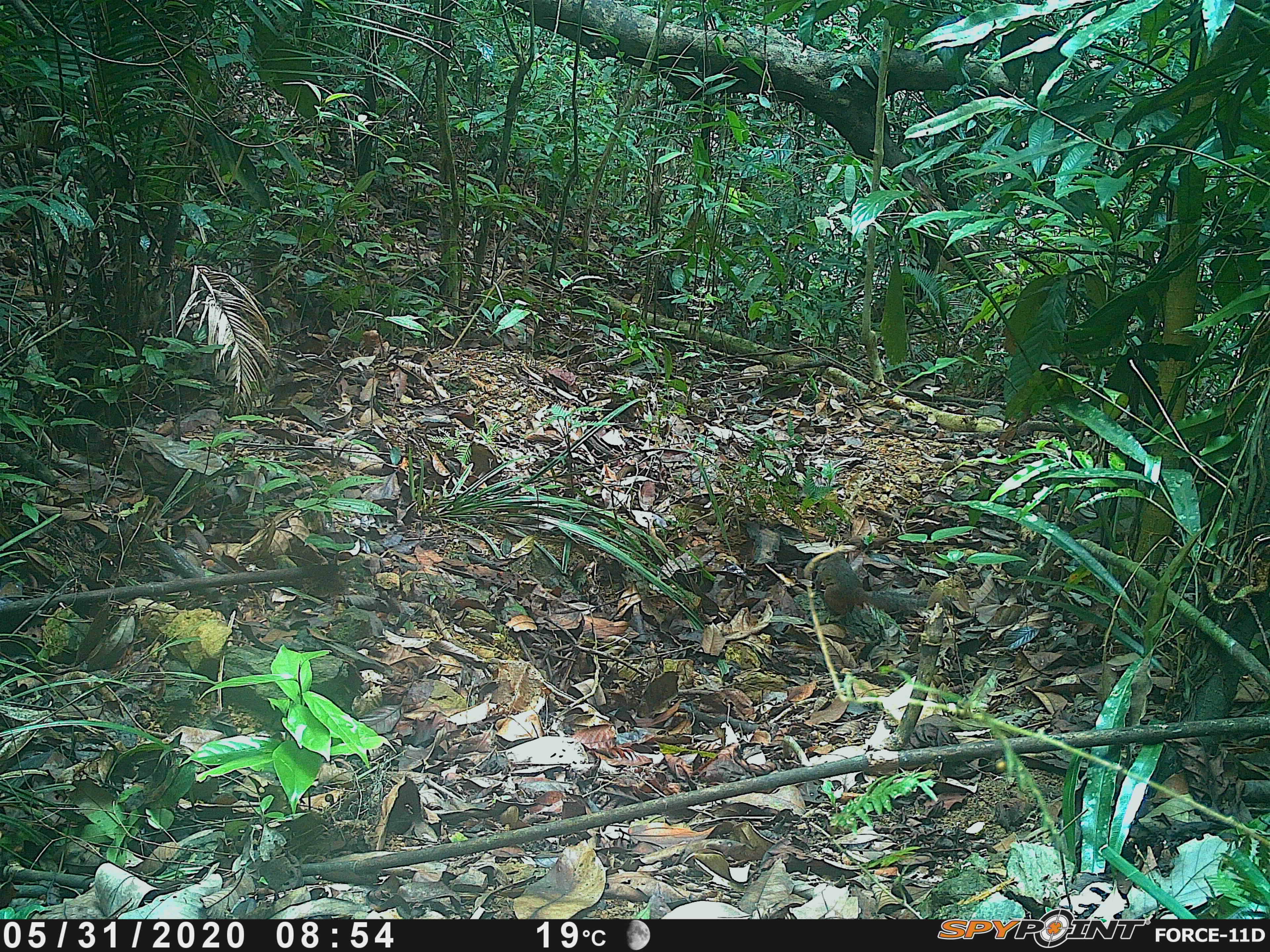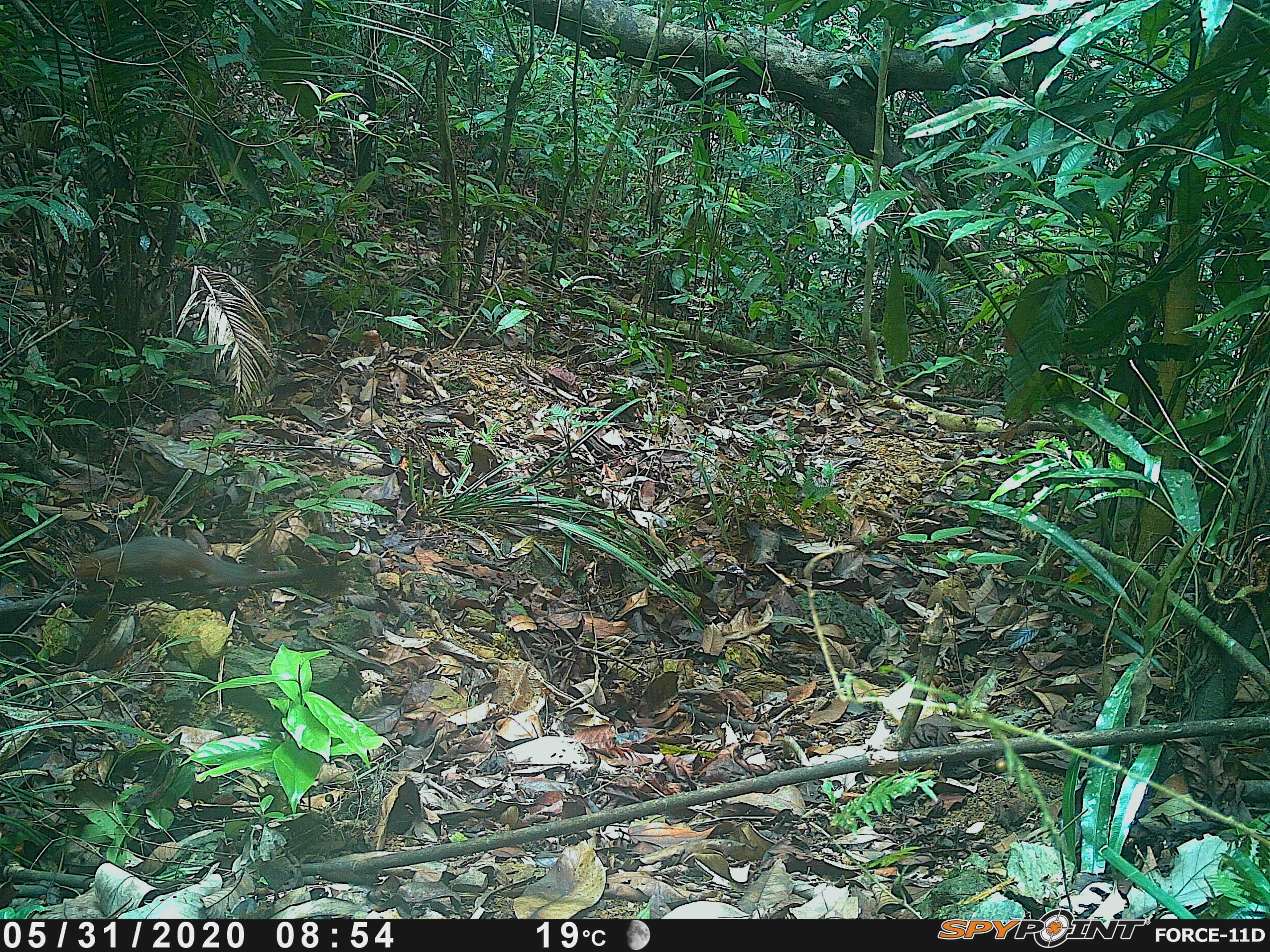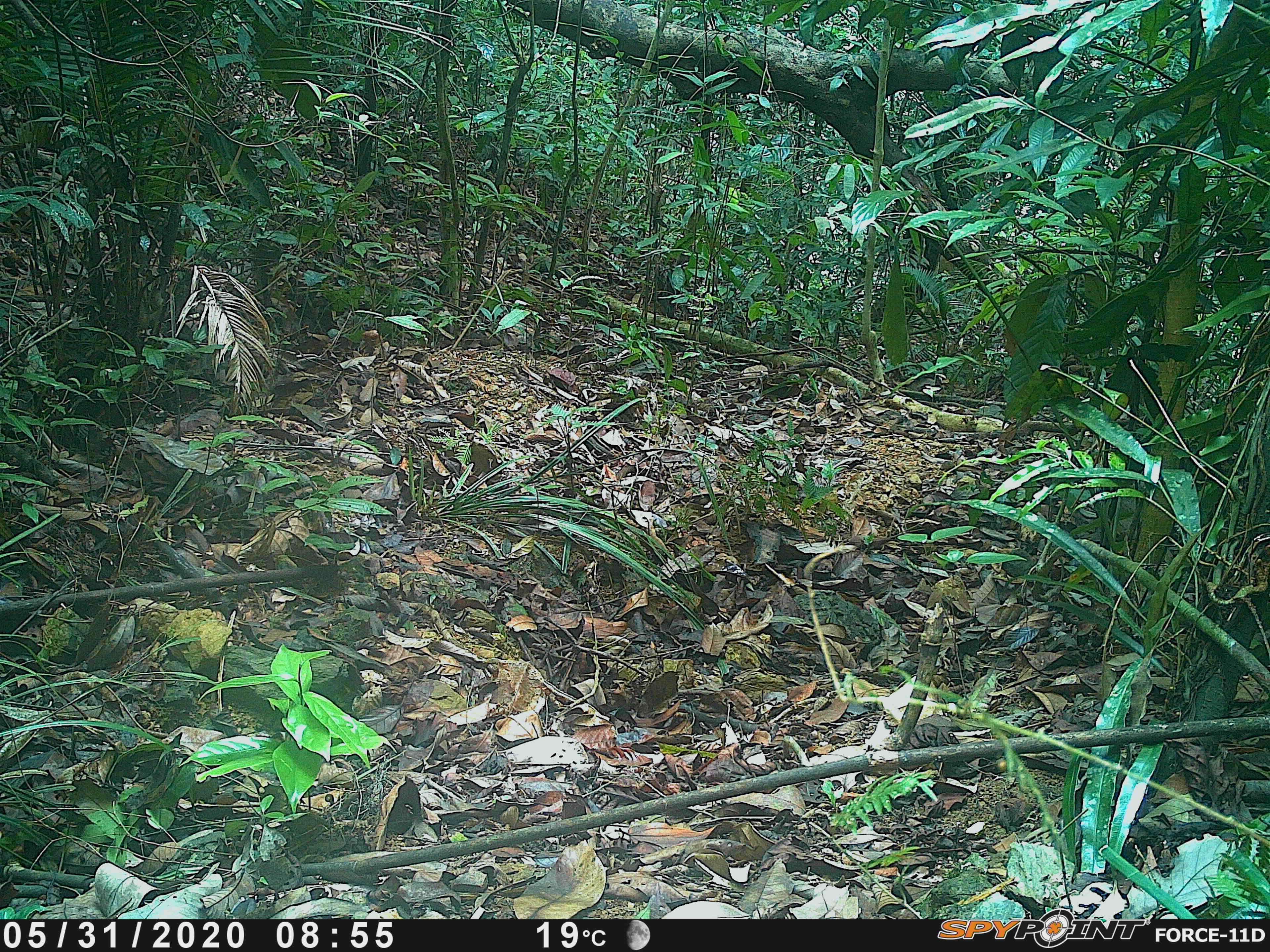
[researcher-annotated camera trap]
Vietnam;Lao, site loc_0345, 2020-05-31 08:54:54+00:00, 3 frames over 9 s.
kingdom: Animalia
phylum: Chordata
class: Mammalia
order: Rodentia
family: Sciuridae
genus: Dremomys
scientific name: Dremomys rufigenis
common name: red-cheeked squirrel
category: red cheeked squirrel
Red cheeked squirrel (red-cheeked squirrel) (Dremomys rufigenis). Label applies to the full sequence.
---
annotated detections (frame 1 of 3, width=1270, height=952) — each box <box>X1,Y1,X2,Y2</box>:
red cheeked squirrel: <box>814,554,928,622</box>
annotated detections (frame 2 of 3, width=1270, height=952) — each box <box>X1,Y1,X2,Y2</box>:
red cheeked squirrel: <box>73,536,338,586</box>